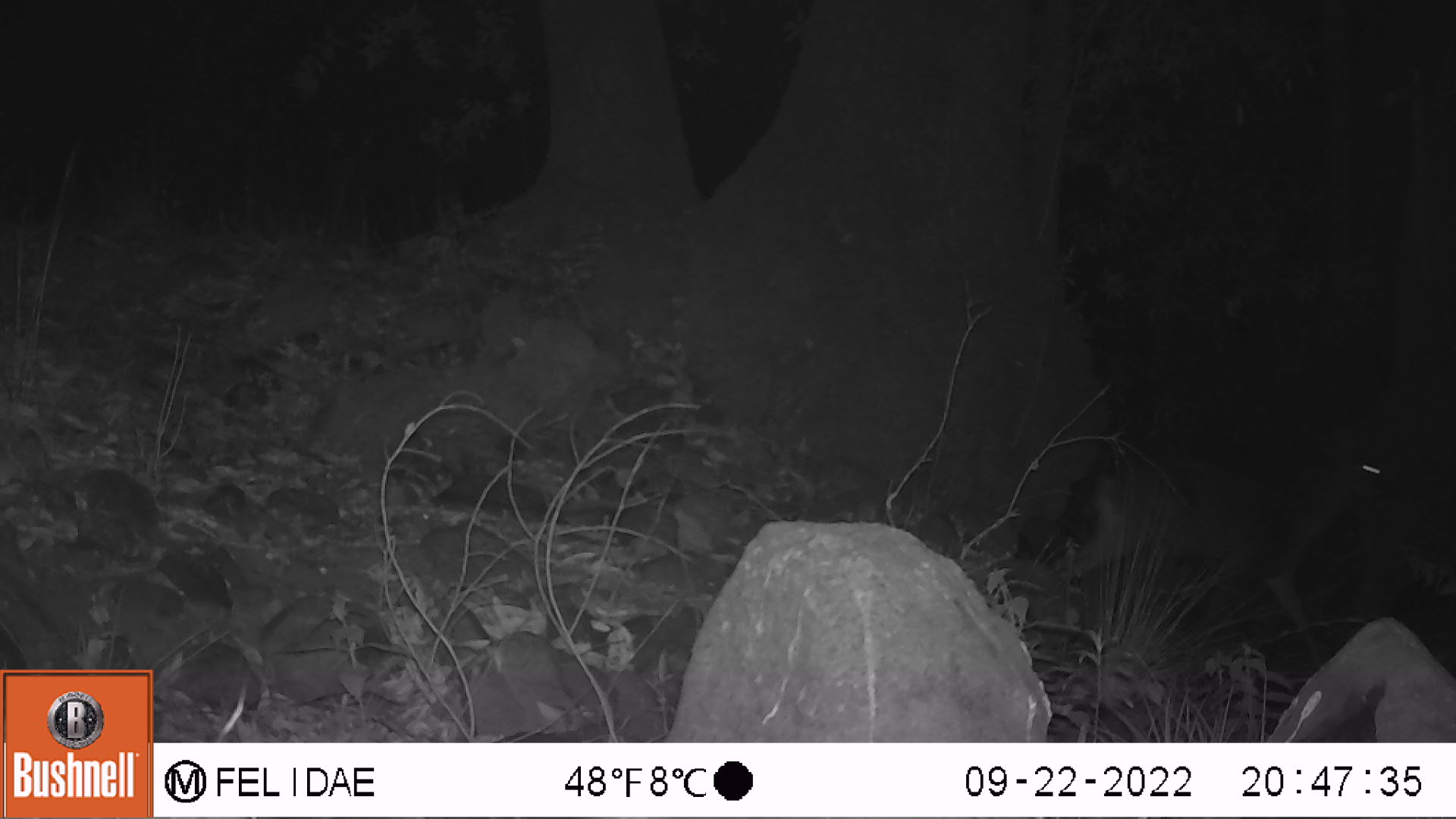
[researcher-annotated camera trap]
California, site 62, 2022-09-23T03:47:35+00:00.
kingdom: Animalia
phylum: Chordata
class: Mammalia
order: Carnivora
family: Canidae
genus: Canis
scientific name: Canis latrans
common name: coyote